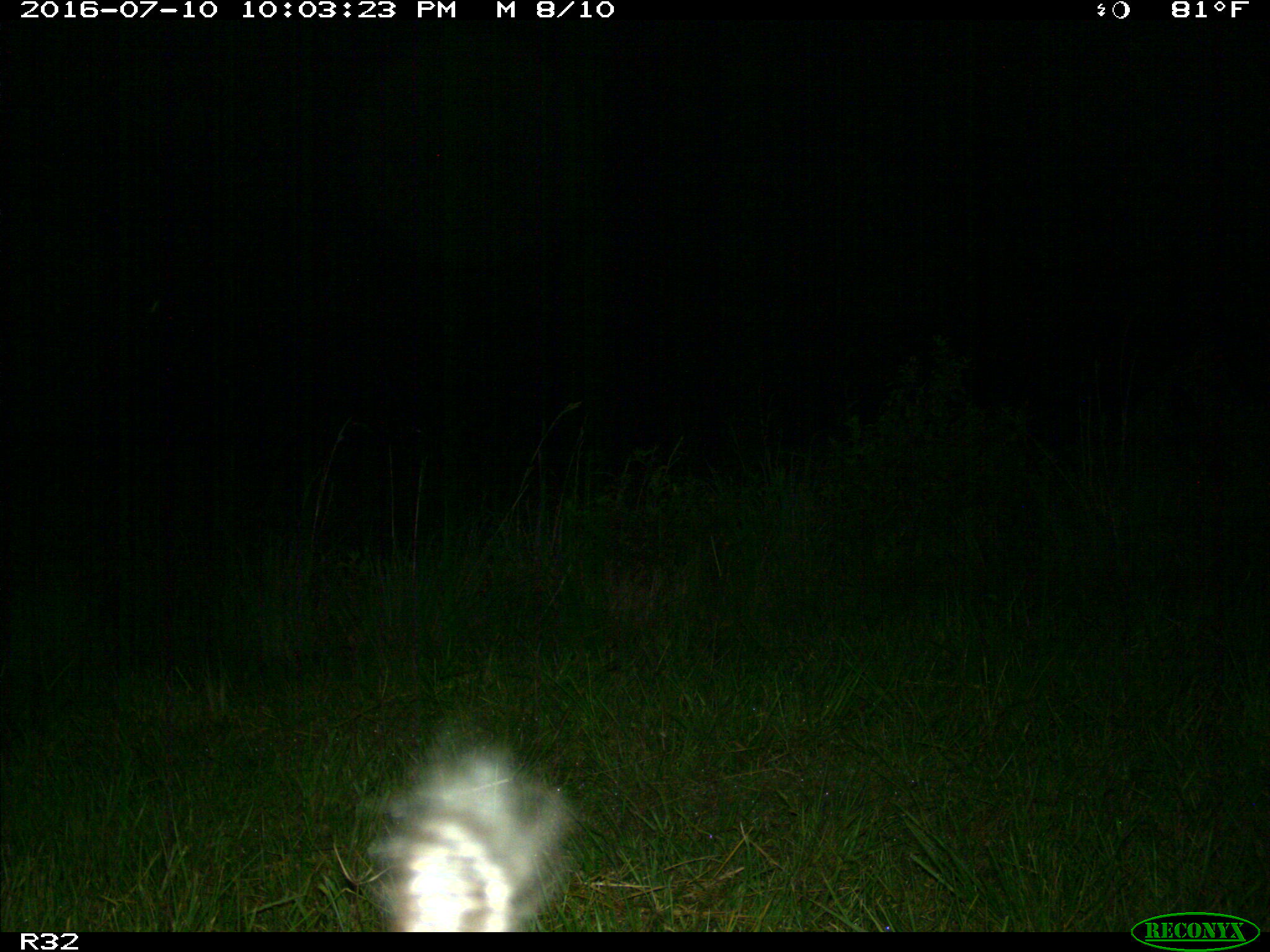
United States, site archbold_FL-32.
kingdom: Animalia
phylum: Chordata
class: Mammalia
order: Artiodactyla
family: Suidae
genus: Sus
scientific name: Sus scrofa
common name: wild boar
Sus scrofa (wild boar).